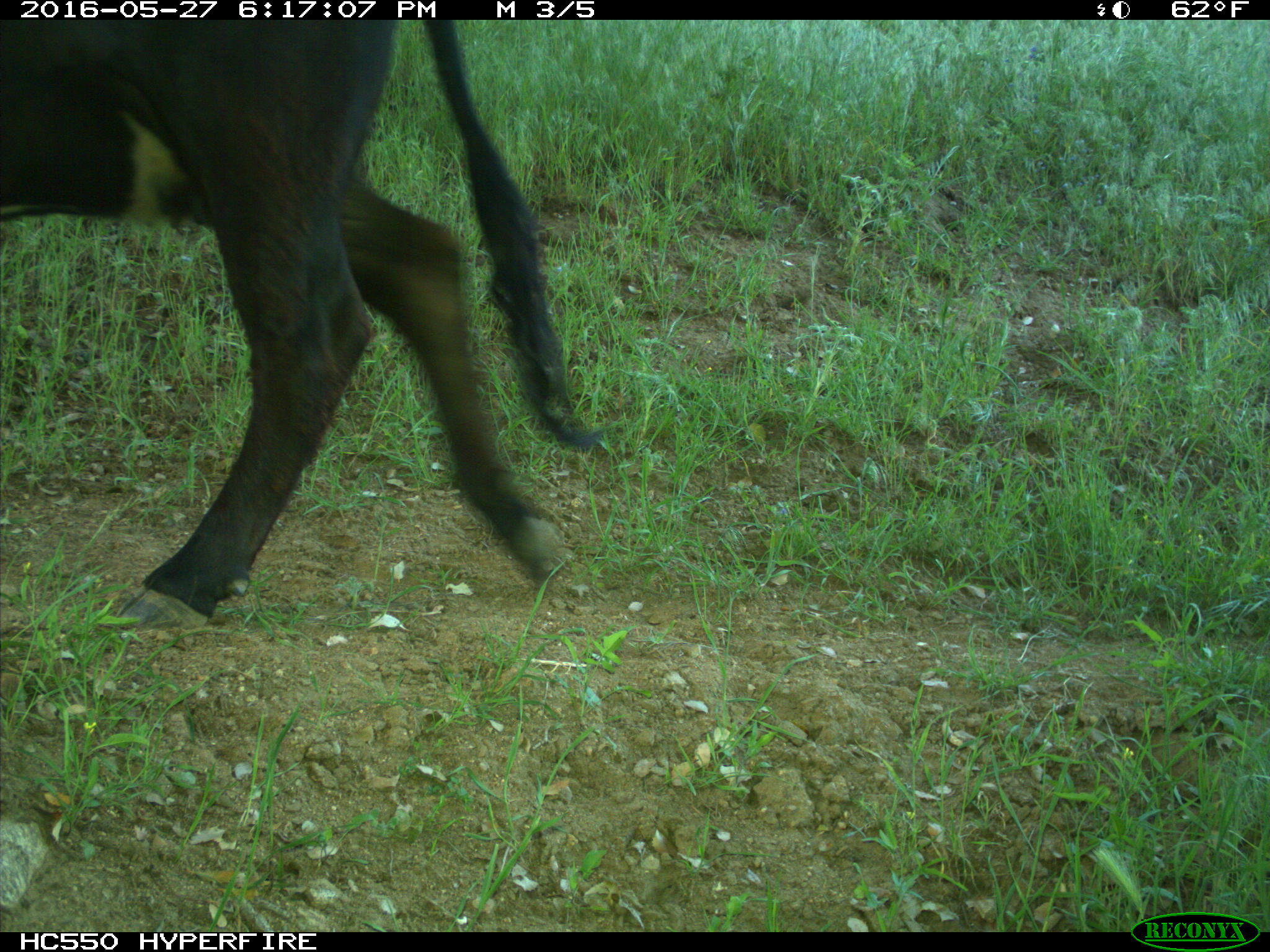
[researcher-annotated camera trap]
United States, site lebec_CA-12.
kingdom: Animalia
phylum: Chordata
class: Mammalia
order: Artiodactyla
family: Bovidae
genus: Bos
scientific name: Bos taurus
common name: domestic cow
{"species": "Bos taurus (domestic cow)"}